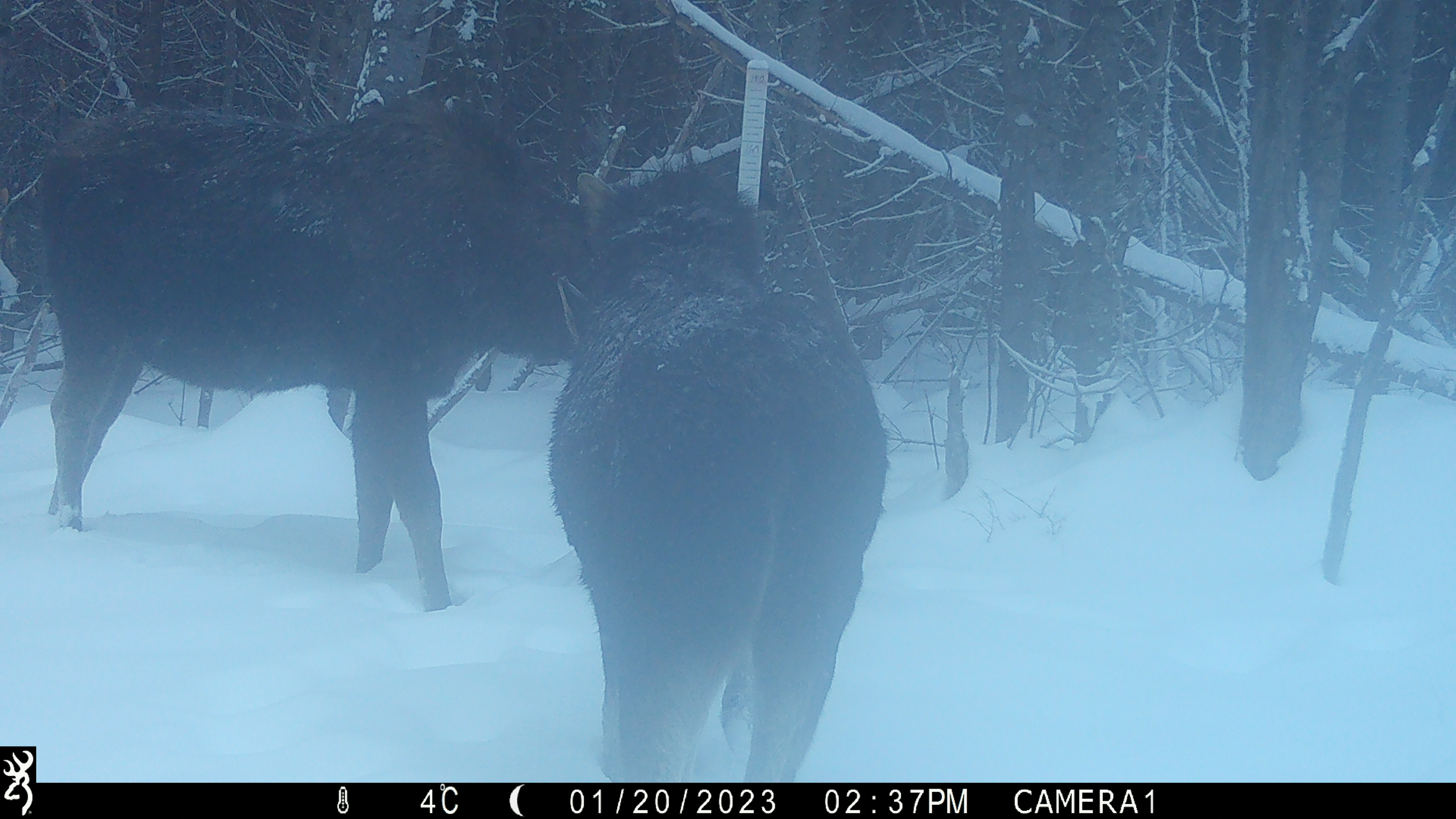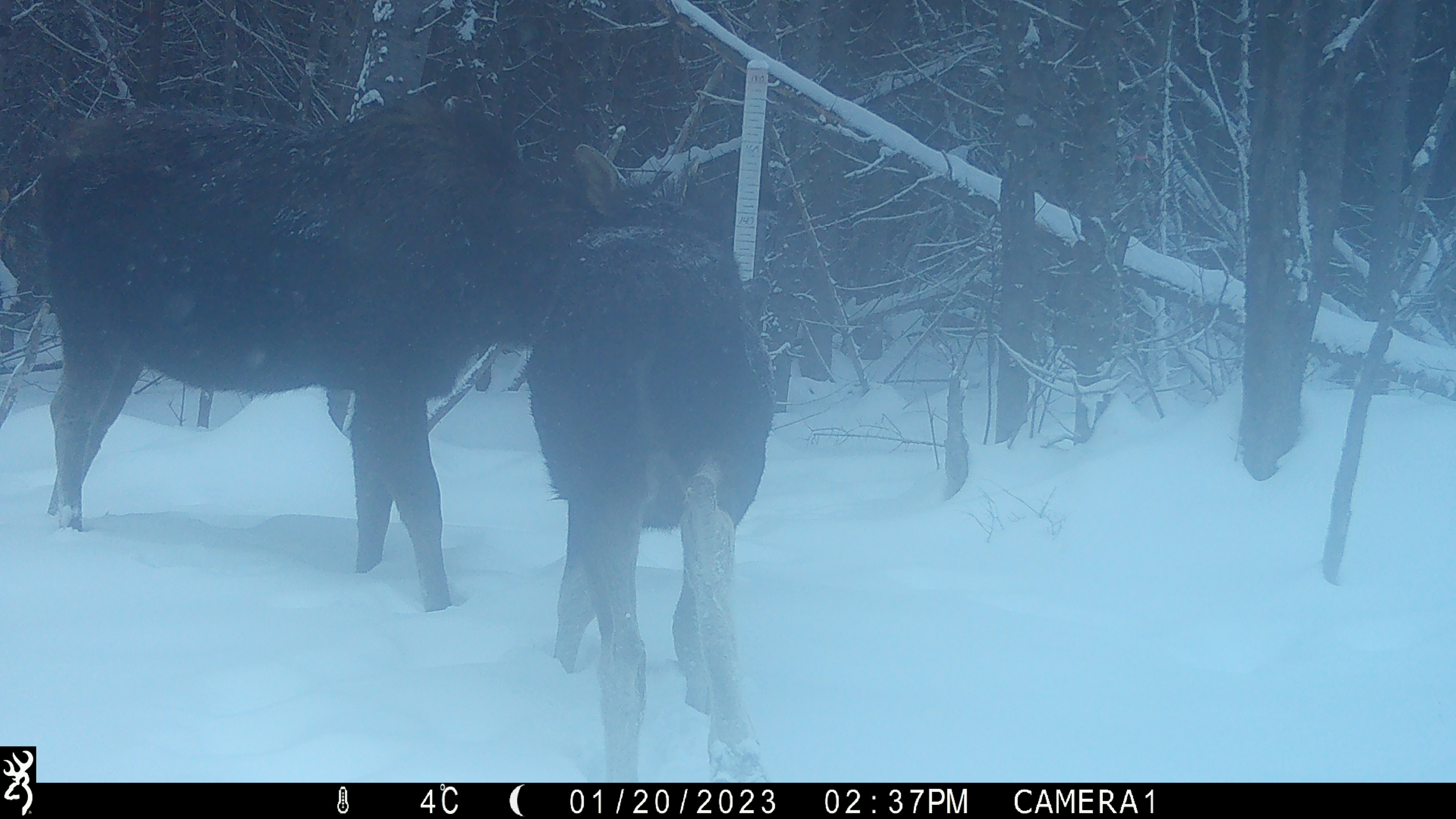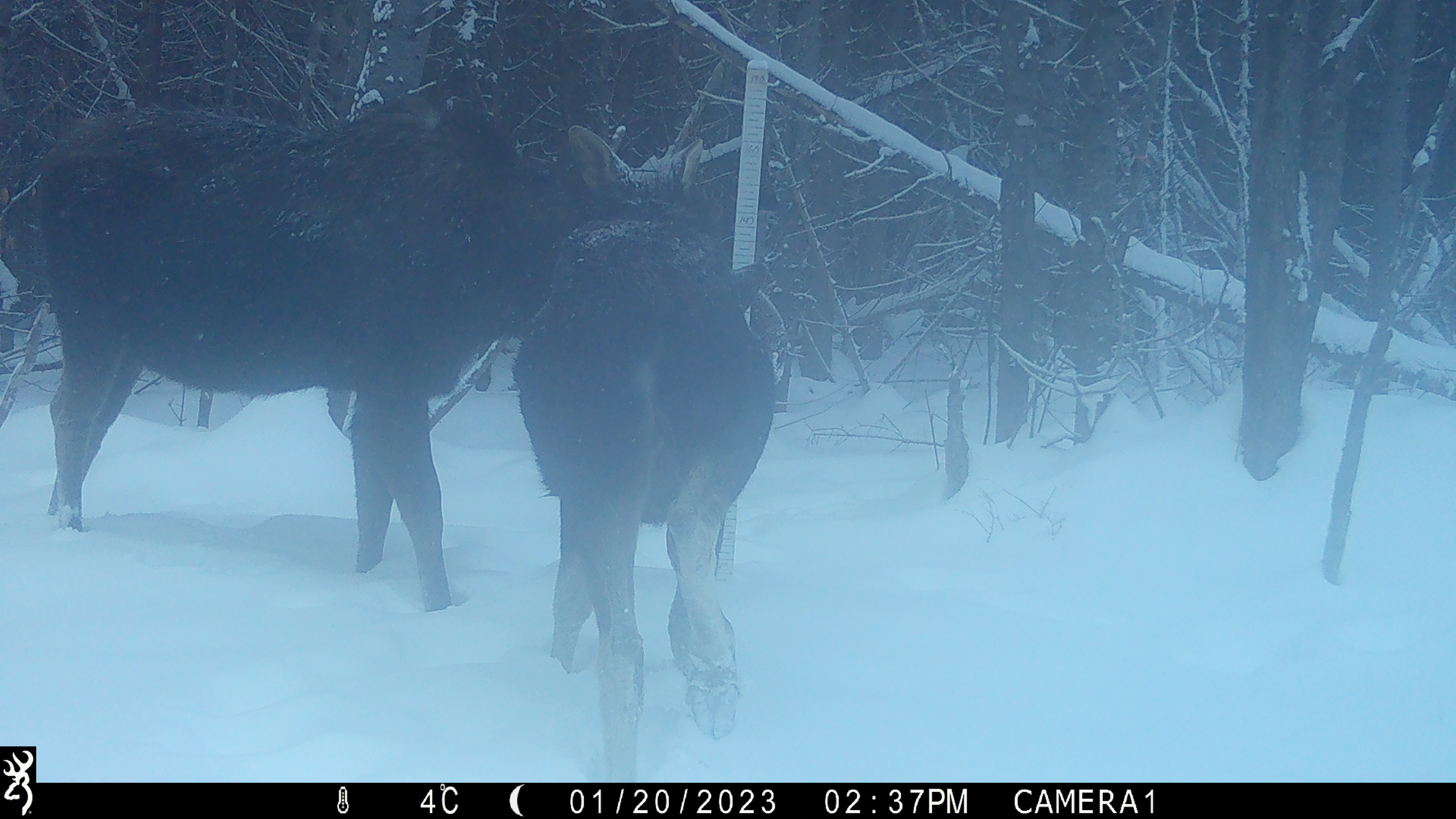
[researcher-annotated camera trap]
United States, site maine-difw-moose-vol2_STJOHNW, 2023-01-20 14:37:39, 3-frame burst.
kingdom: Animalia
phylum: Chordata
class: Mammalia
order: Artiodactyla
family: Cervidae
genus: Alces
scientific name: Alces alces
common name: moose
Moose (Alces alces).